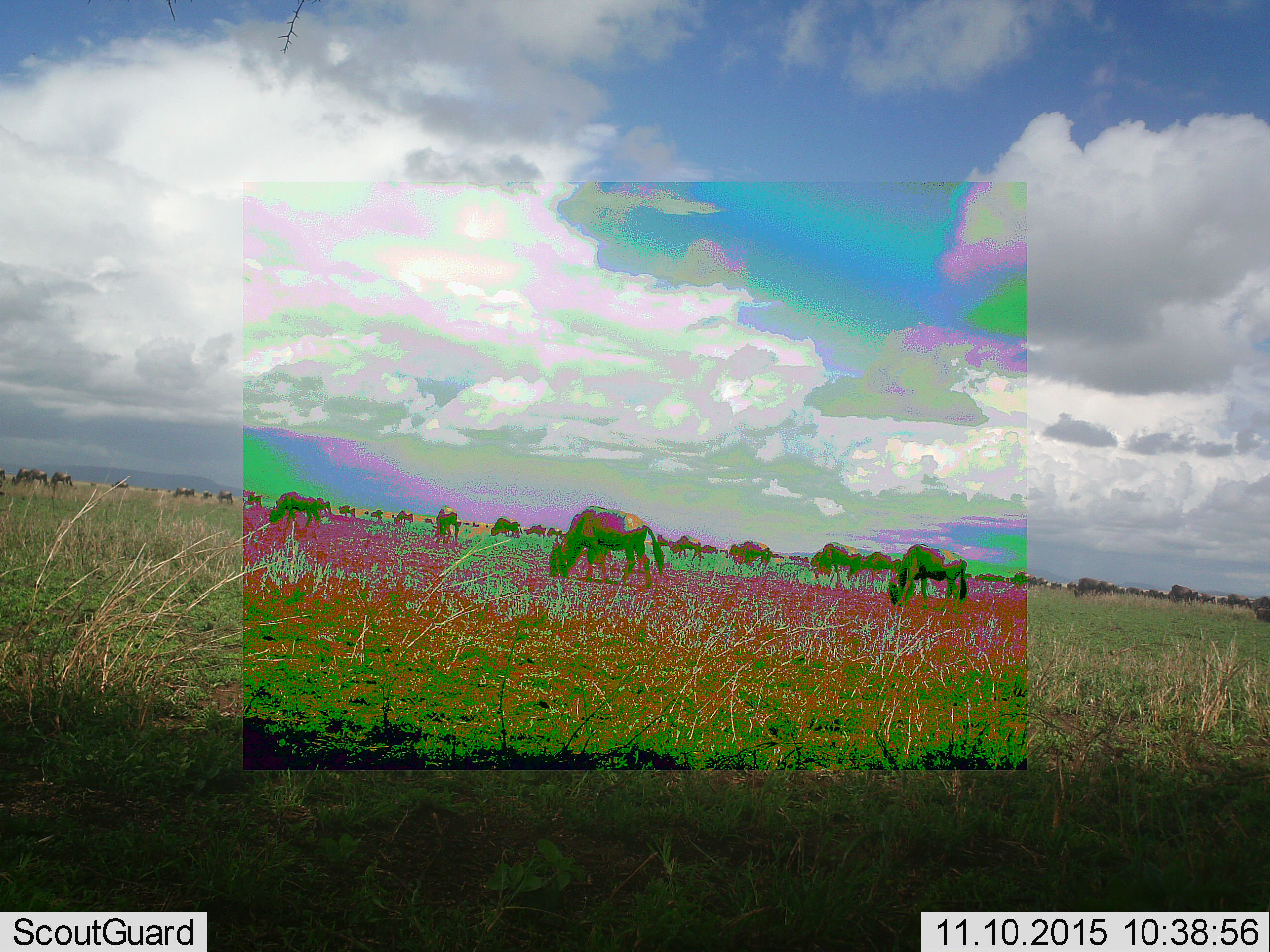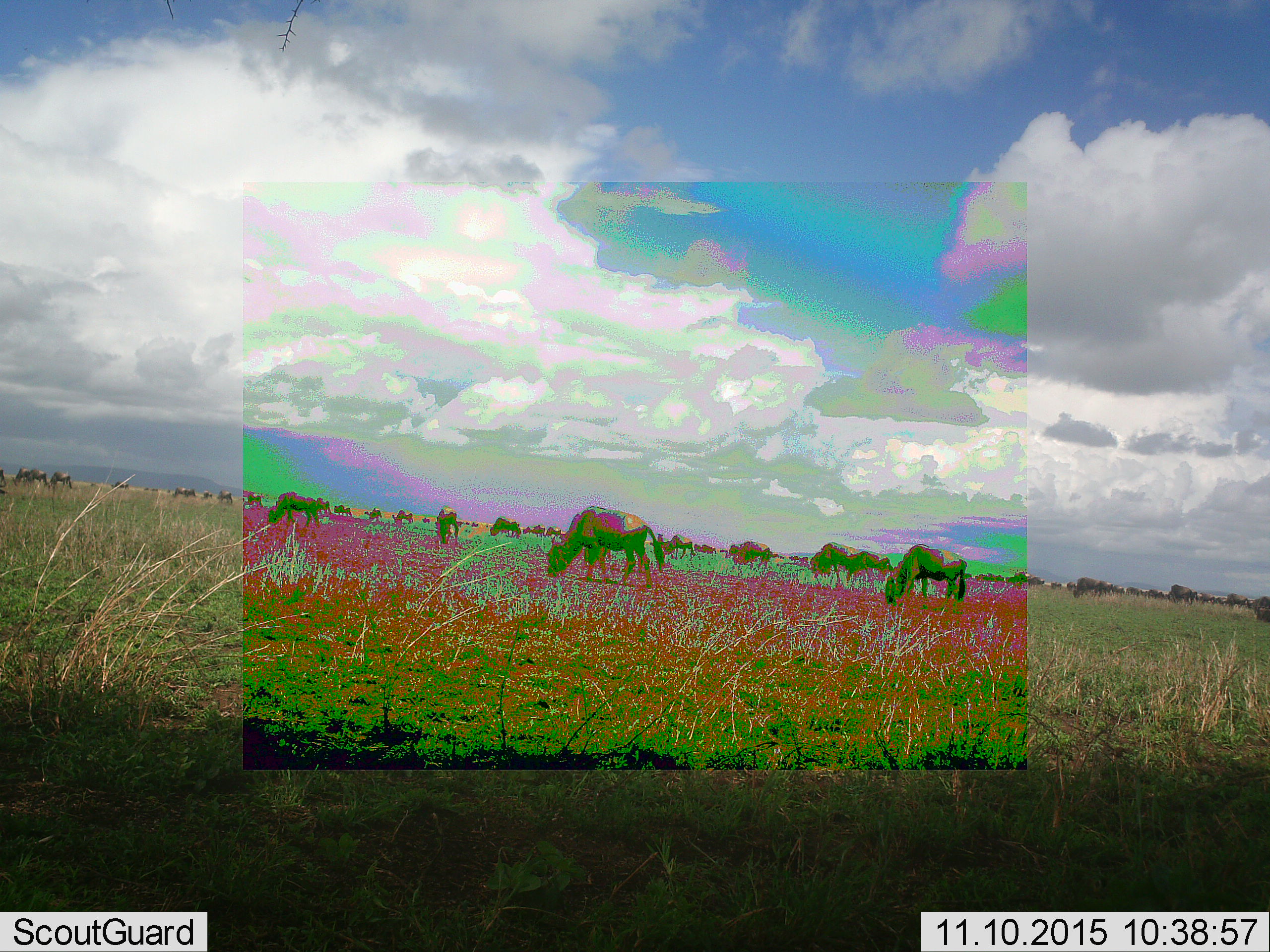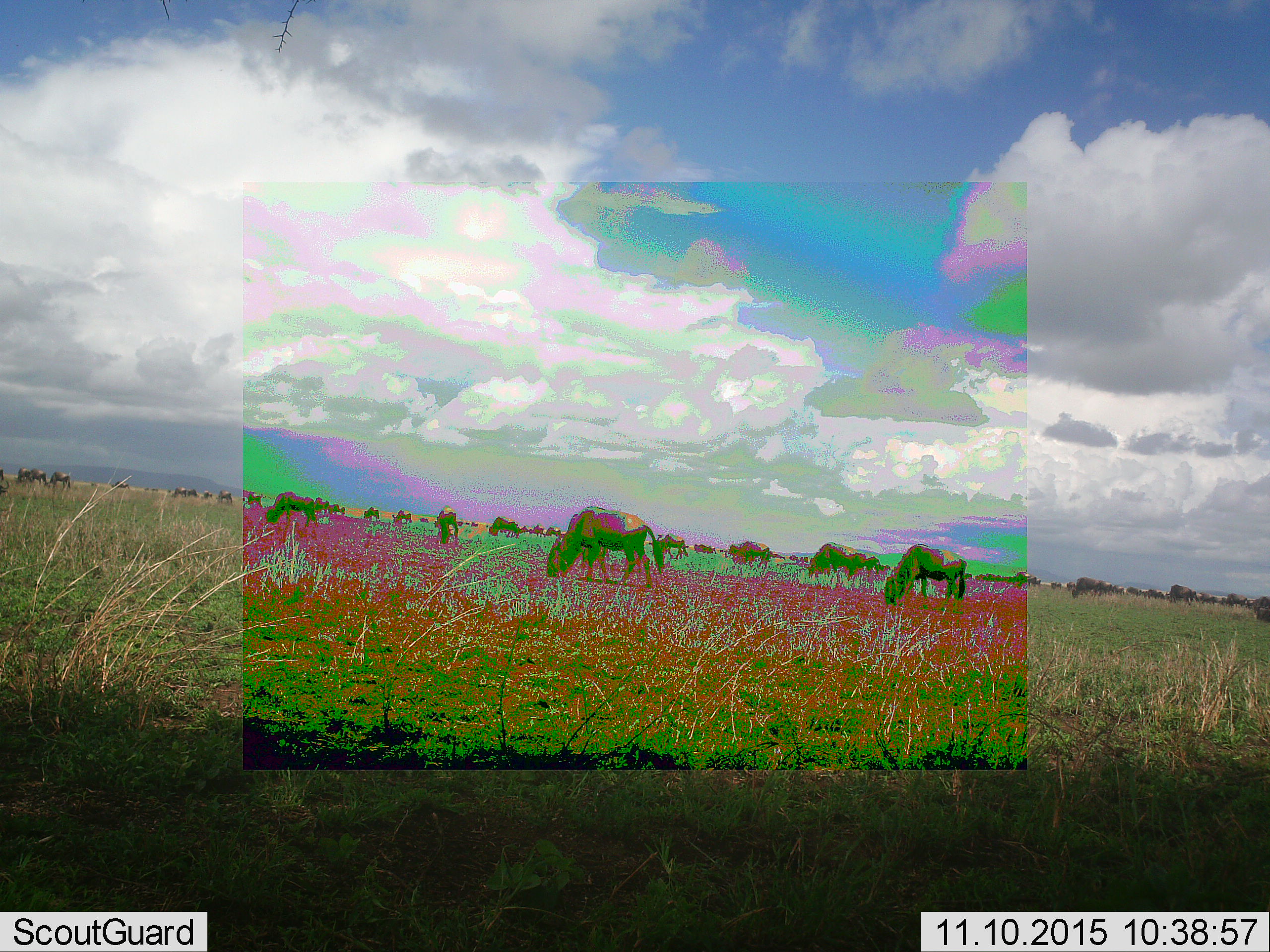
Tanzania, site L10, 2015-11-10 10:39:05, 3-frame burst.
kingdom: Animalia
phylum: Chordata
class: Mammalia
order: Artiodactyla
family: Bovidae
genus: Connochaetes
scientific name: Connochaetes taurinus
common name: blue wildebeest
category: wildebeest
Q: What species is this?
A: Wildebeest (blue wildebeest) (Connochaetes taurinus).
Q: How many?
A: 11-50.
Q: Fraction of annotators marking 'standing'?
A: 43%.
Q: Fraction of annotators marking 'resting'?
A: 0%.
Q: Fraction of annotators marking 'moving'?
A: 43%.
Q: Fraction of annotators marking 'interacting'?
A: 0%.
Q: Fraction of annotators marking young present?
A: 0%.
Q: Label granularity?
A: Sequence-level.